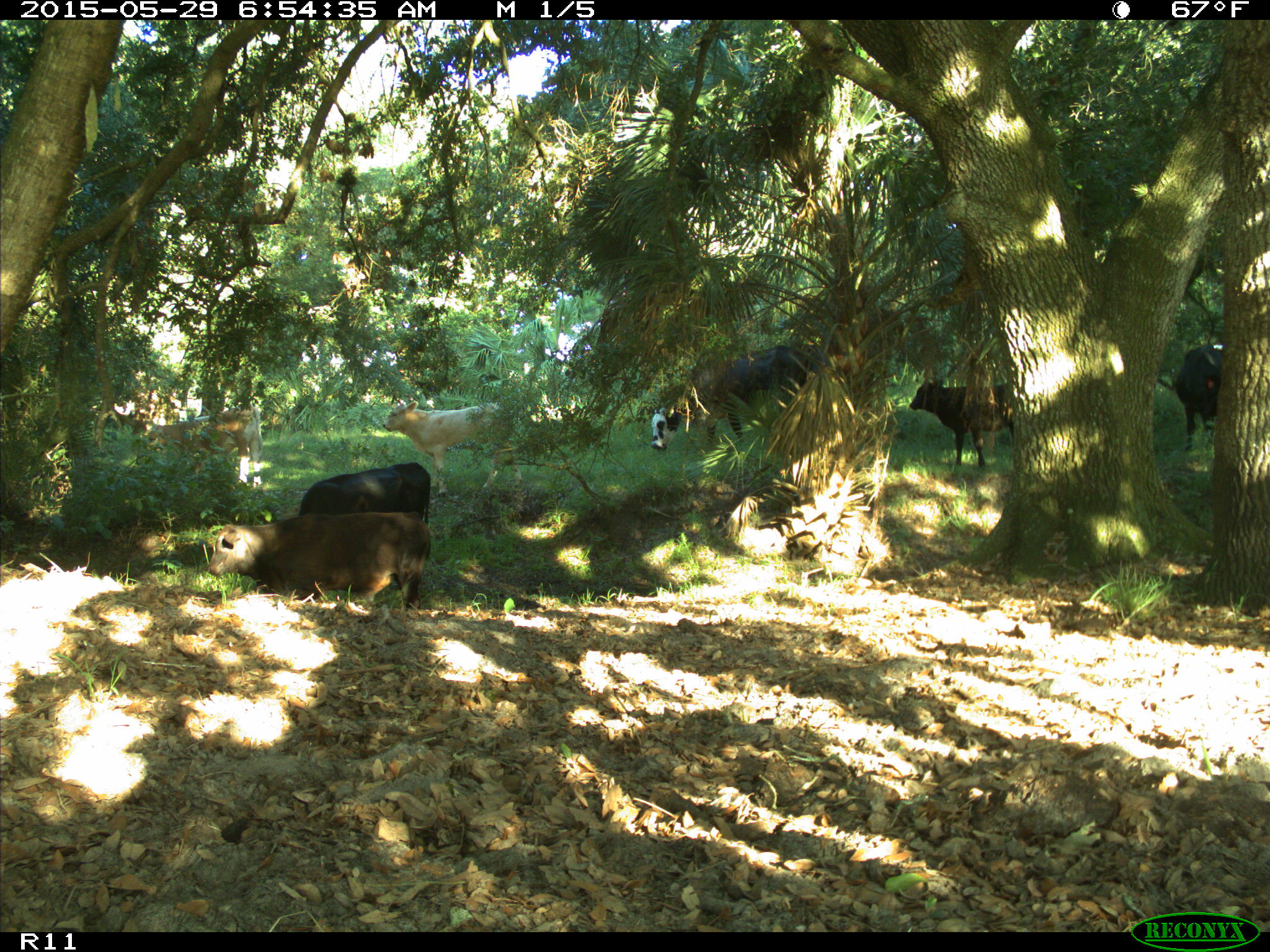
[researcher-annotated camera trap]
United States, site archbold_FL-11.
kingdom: Animalia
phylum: Chordata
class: Mammalia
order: Artiodactyla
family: Bovidae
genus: Bos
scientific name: Bos taurus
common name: domestic cow